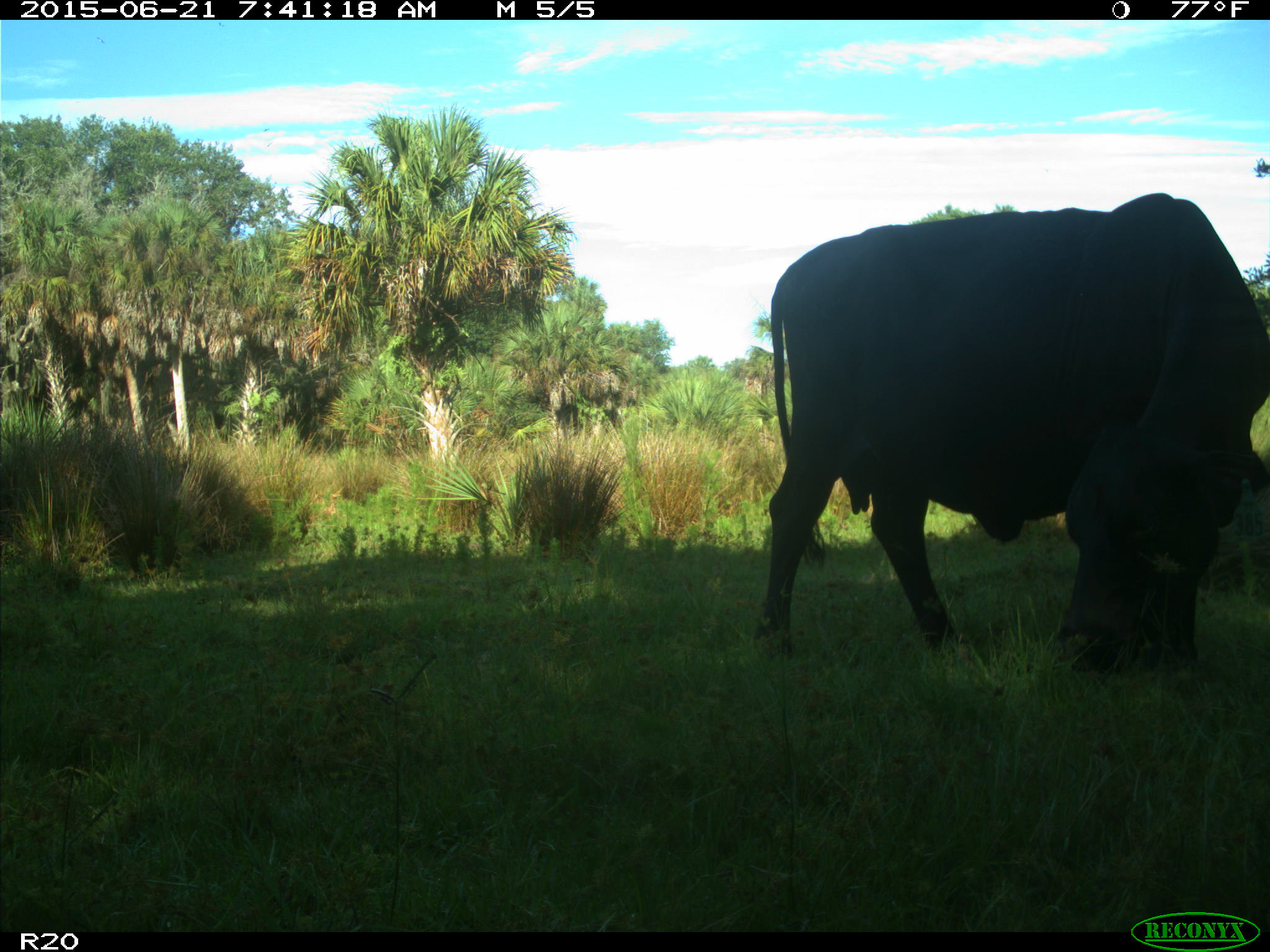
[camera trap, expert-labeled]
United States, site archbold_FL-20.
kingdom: Animalia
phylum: Chordata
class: Mammalia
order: Artiodactyla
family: Bovidae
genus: Bos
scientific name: Bos taurus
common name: domestic cow